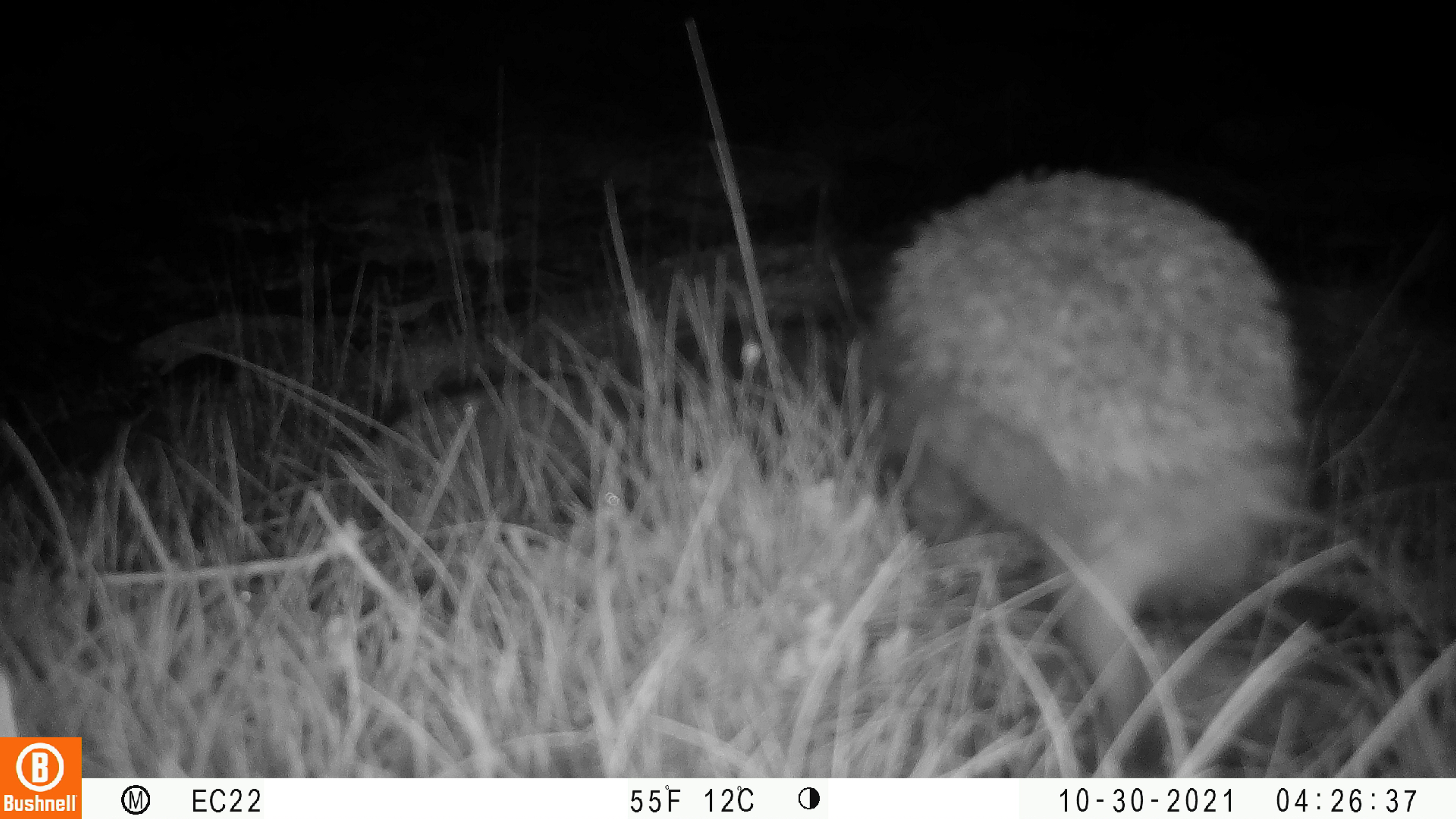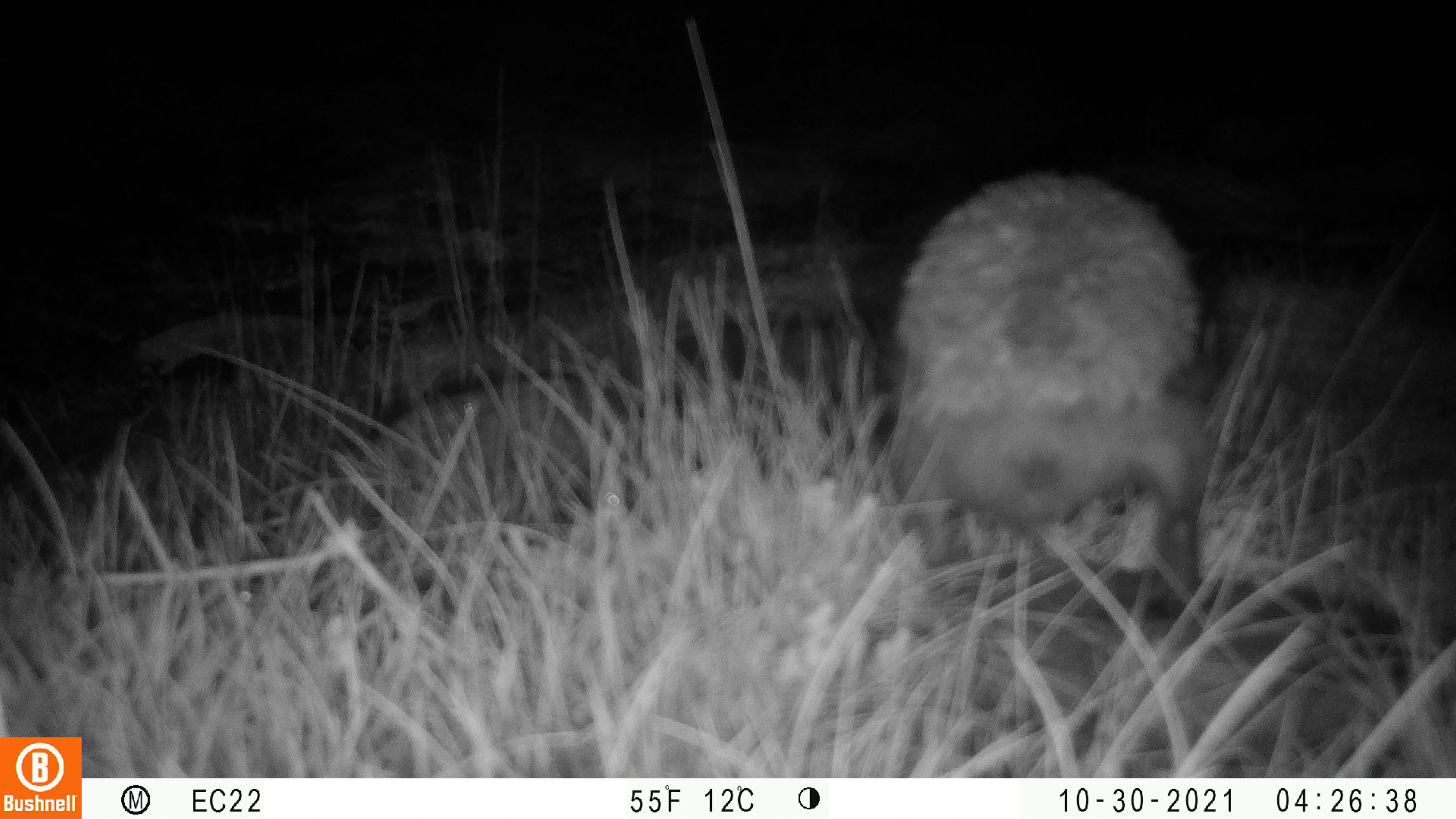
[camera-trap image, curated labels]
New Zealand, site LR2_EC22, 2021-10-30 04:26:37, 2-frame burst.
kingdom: Animalia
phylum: Chordata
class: Mammalia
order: Eulipotyphla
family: Erinaceidae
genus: Erinaceus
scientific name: Erinaceus europaeus europaeus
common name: european hedgehog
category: hedgehog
Hedgehog (european hedgehog) (Erinaceus europaeus europaeus).